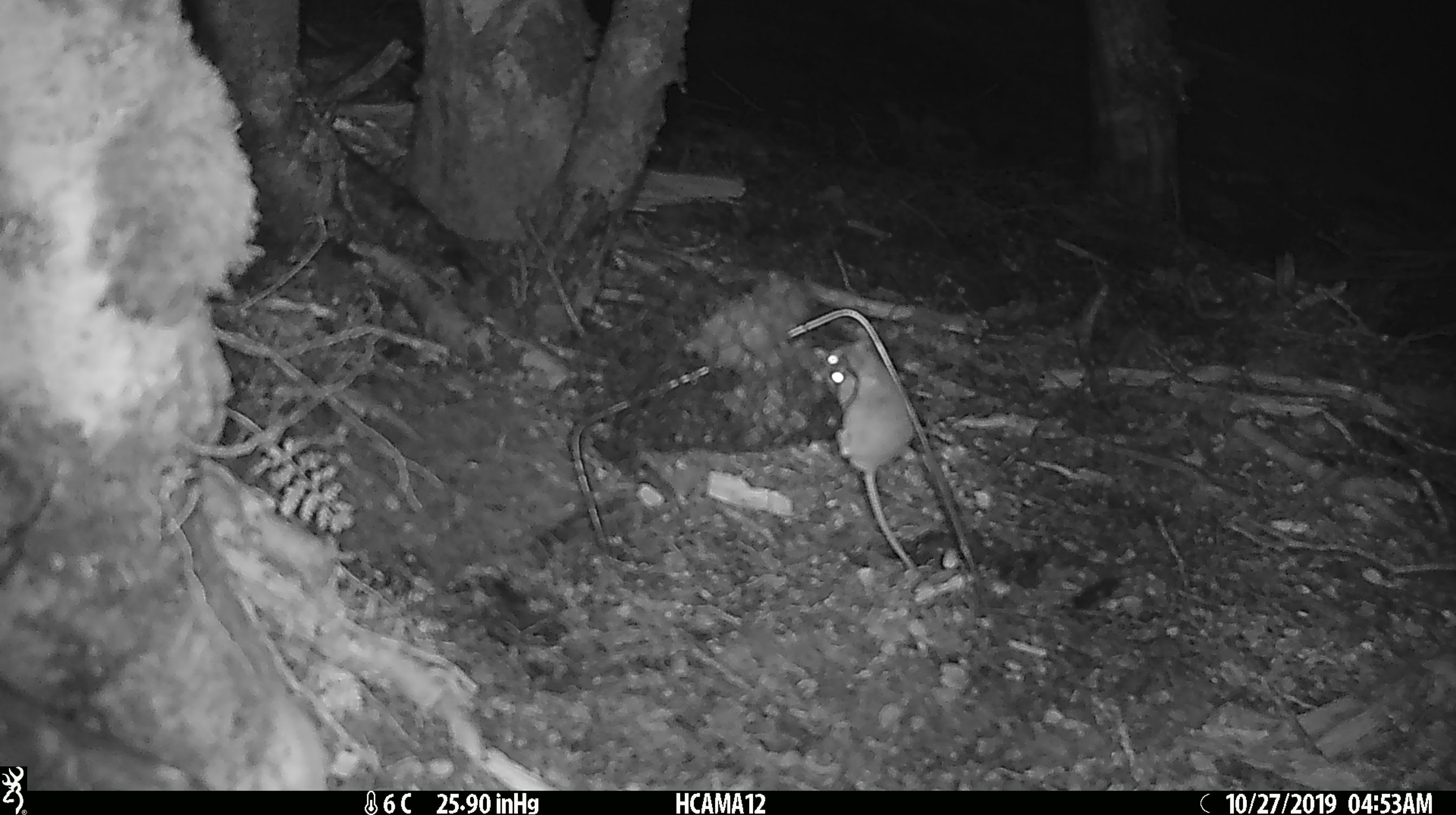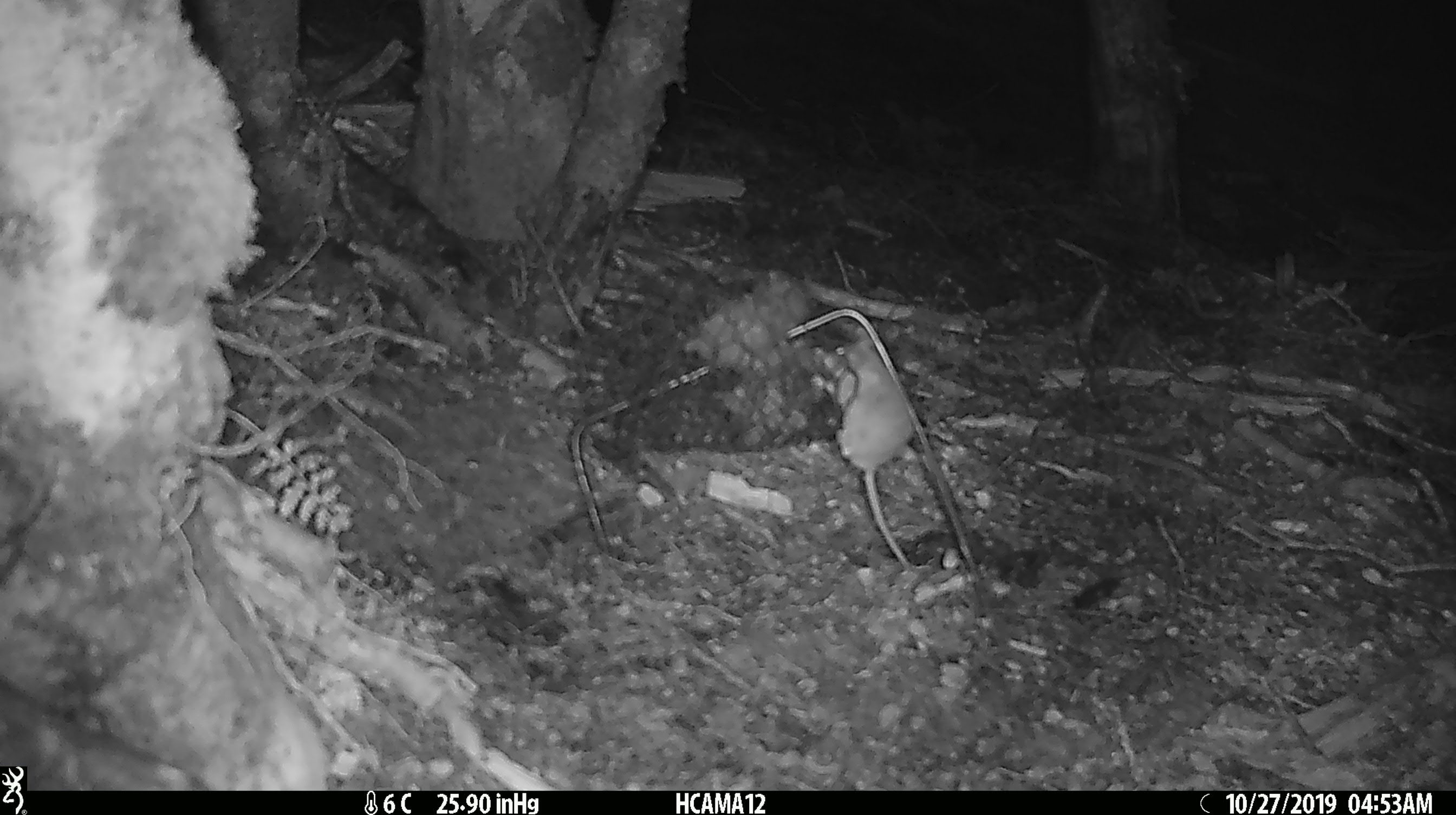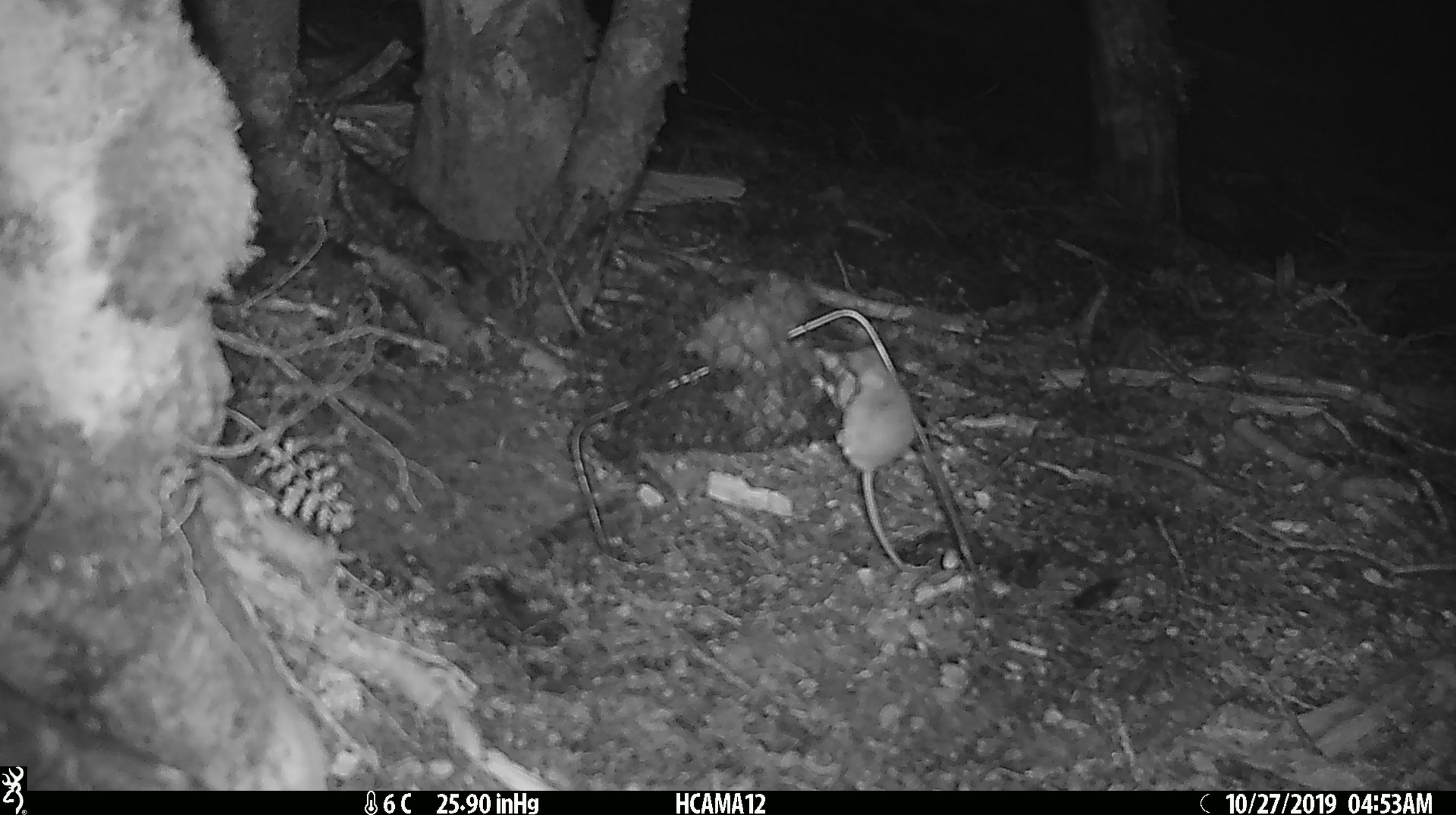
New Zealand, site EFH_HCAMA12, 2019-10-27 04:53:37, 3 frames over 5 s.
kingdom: Animalia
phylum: Chordata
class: Mammalia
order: Rodentia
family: Muridae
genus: Mus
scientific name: Mus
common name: mouse